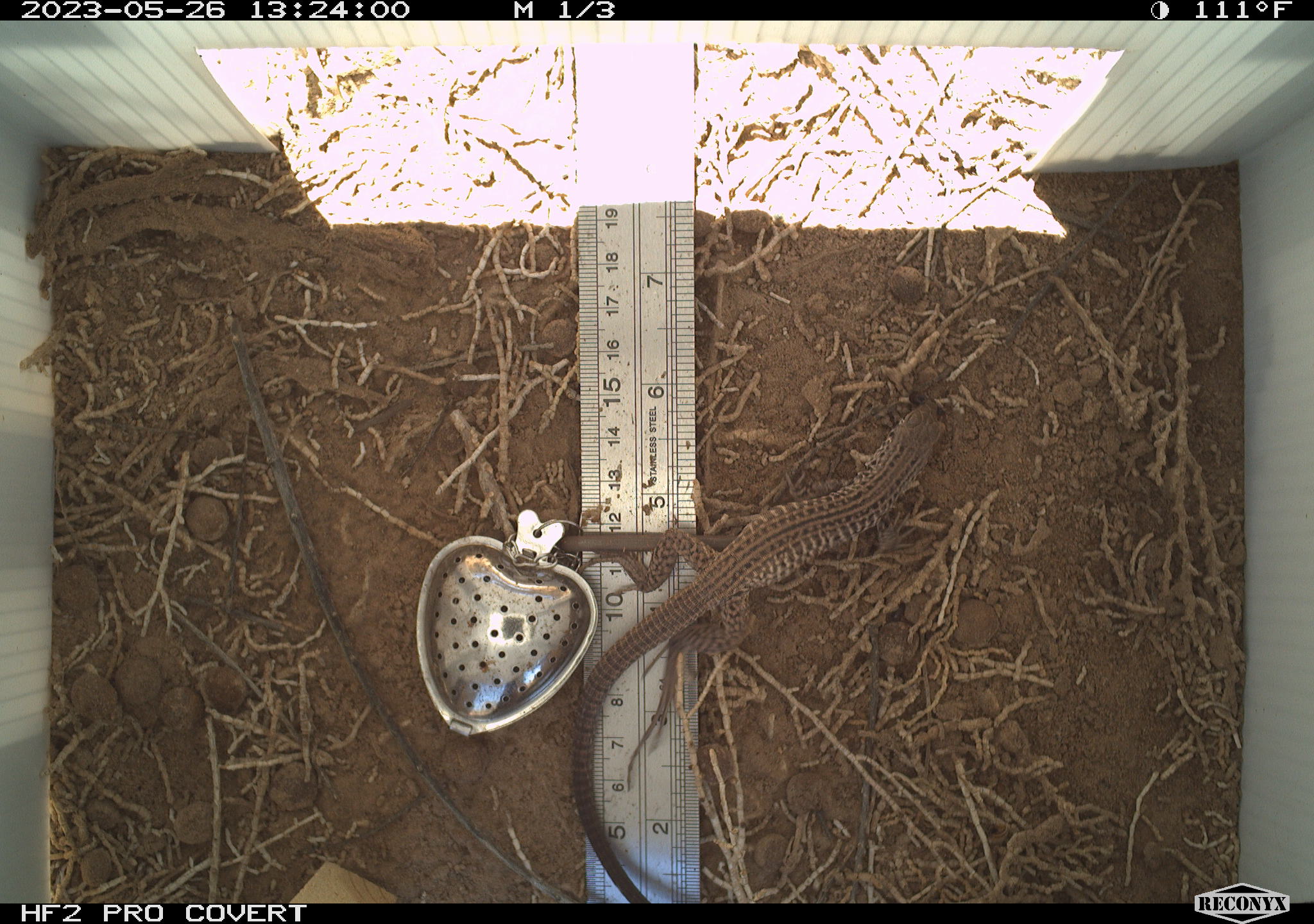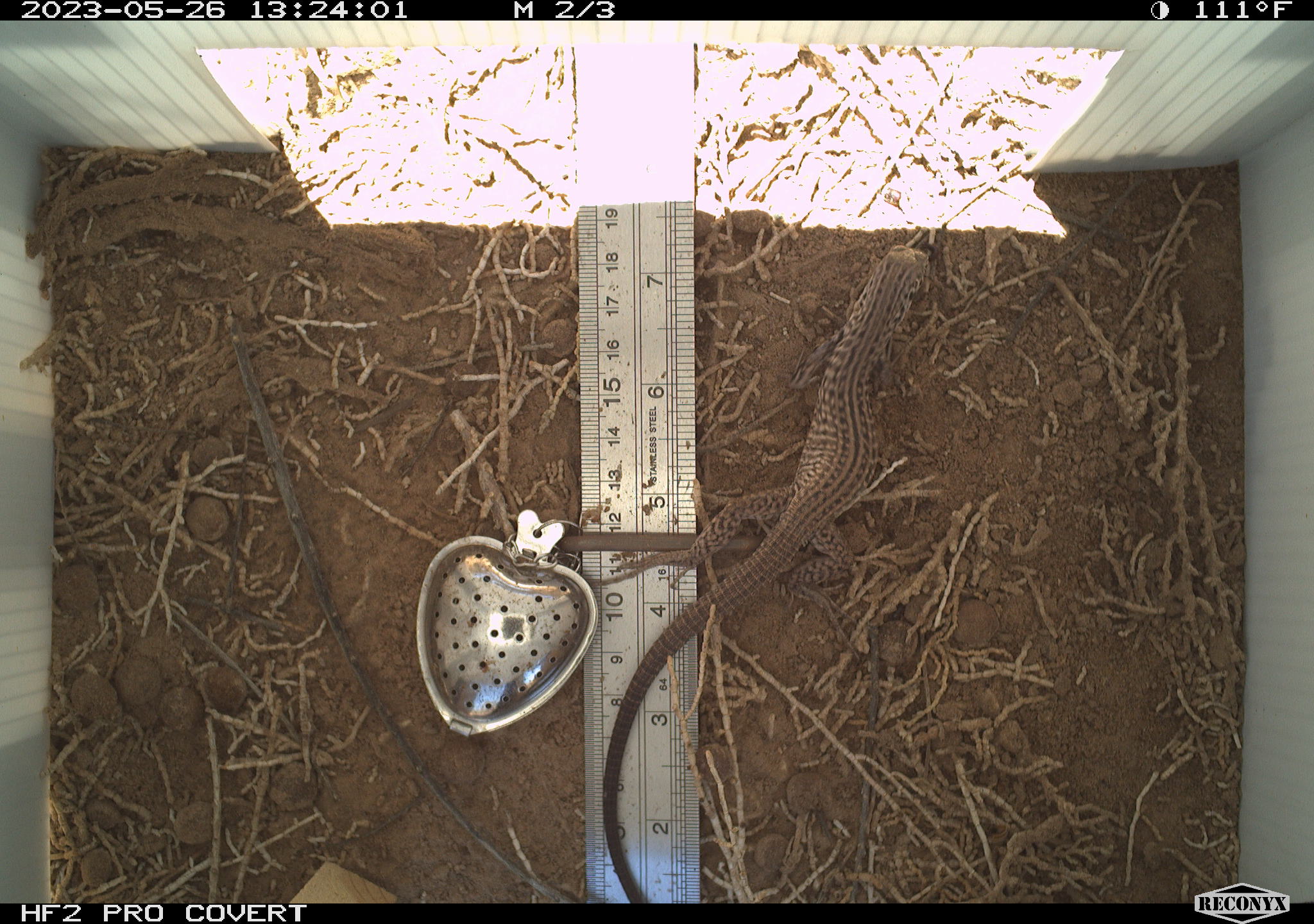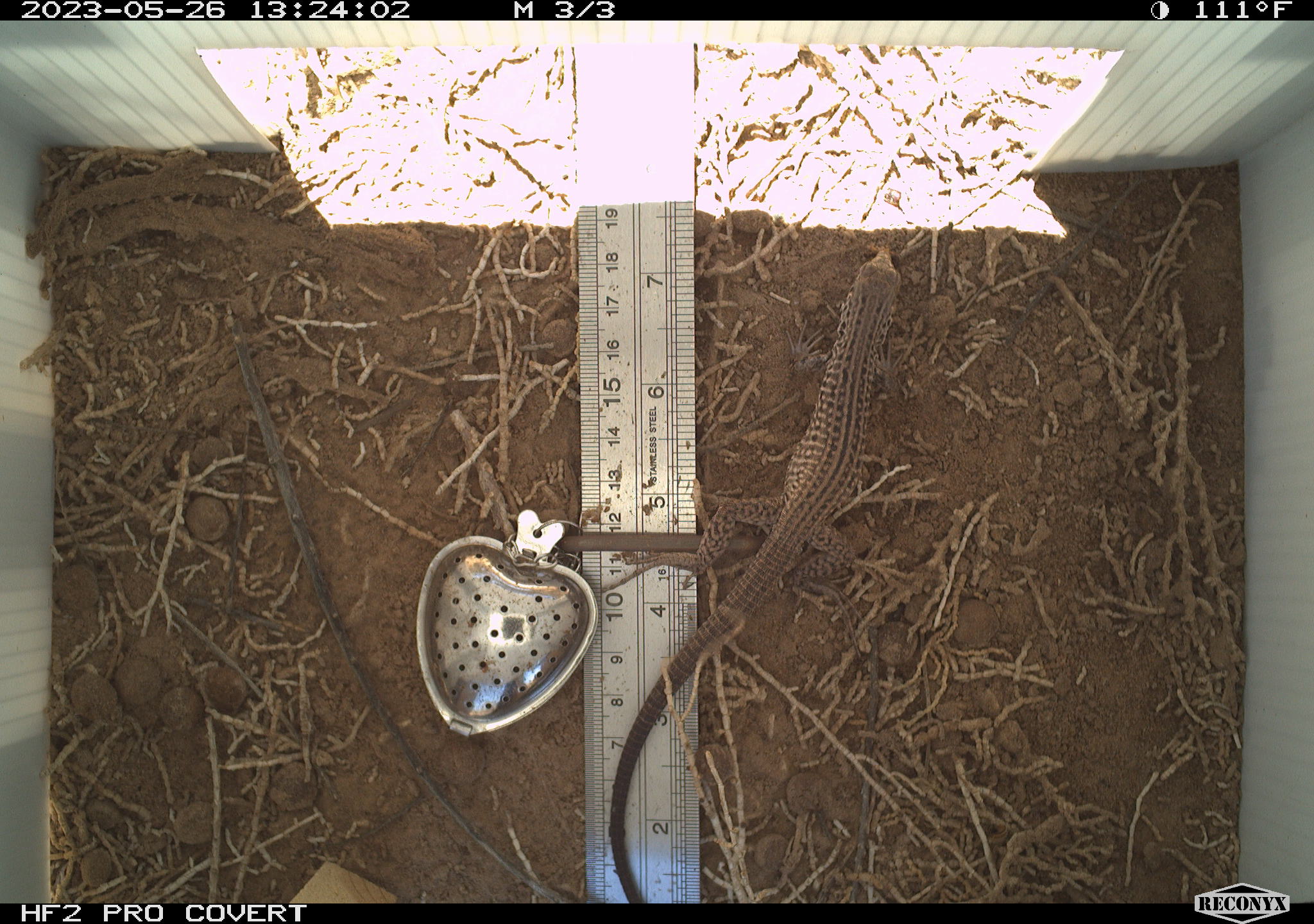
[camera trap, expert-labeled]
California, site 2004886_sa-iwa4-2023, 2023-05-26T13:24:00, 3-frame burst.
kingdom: Animalia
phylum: Chordata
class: Reptilia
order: Squamata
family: Teiidae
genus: Aspidoscelis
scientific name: Aspidoscelis tigris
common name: western whiptail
Western whiptail (Aspidoscelis tigris).